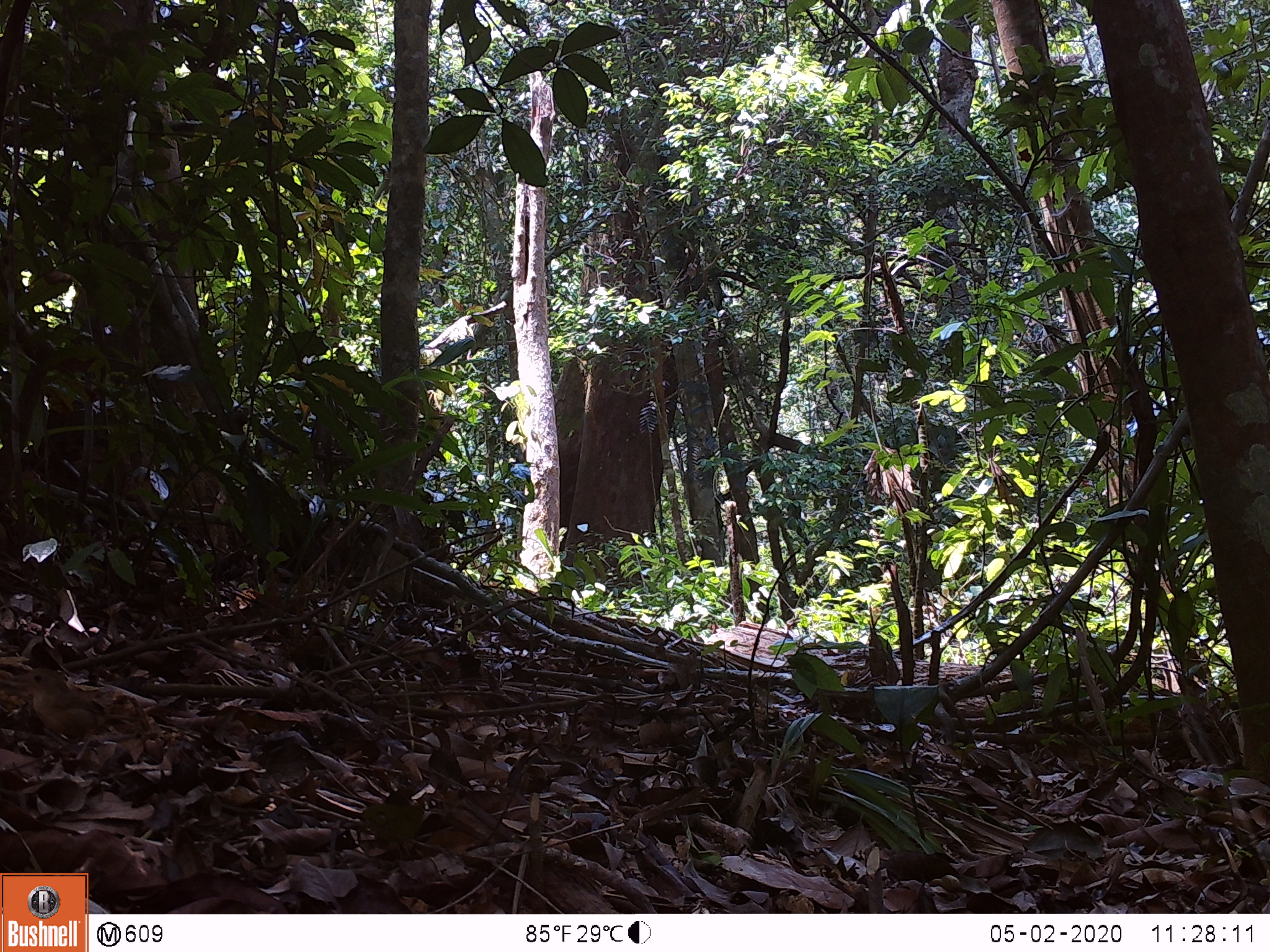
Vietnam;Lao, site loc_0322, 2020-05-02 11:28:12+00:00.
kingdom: Animalia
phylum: Chordata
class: Aves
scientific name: Aves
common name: bird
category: unidentified bird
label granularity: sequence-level